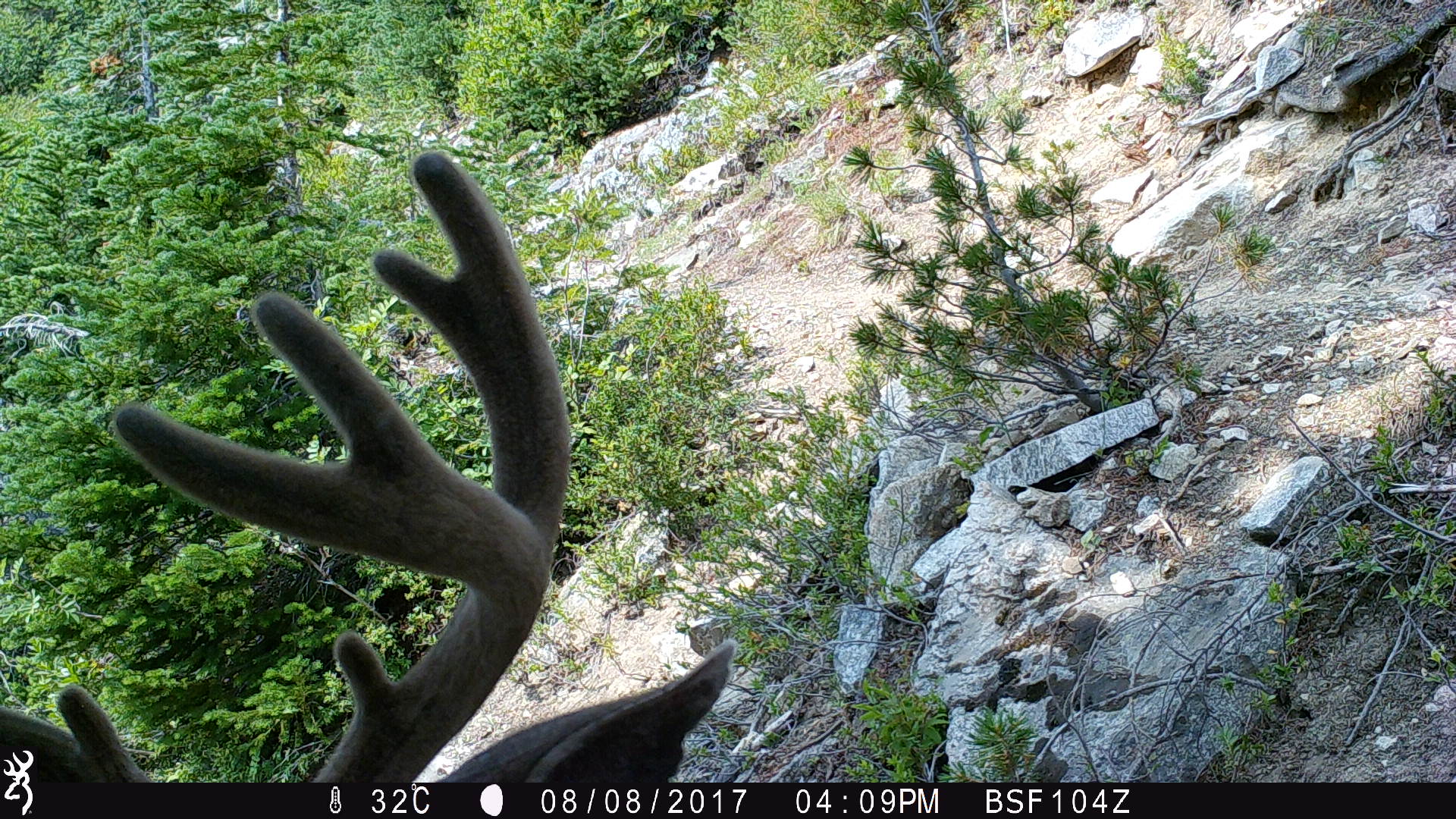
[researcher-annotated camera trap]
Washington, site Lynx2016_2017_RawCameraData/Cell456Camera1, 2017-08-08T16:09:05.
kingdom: Animalia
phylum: Chordata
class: Mammalia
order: Artiodactyla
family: Cervidae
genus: Odocoileus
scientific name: Odocoileus hemionus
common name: mule deer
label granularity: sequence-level